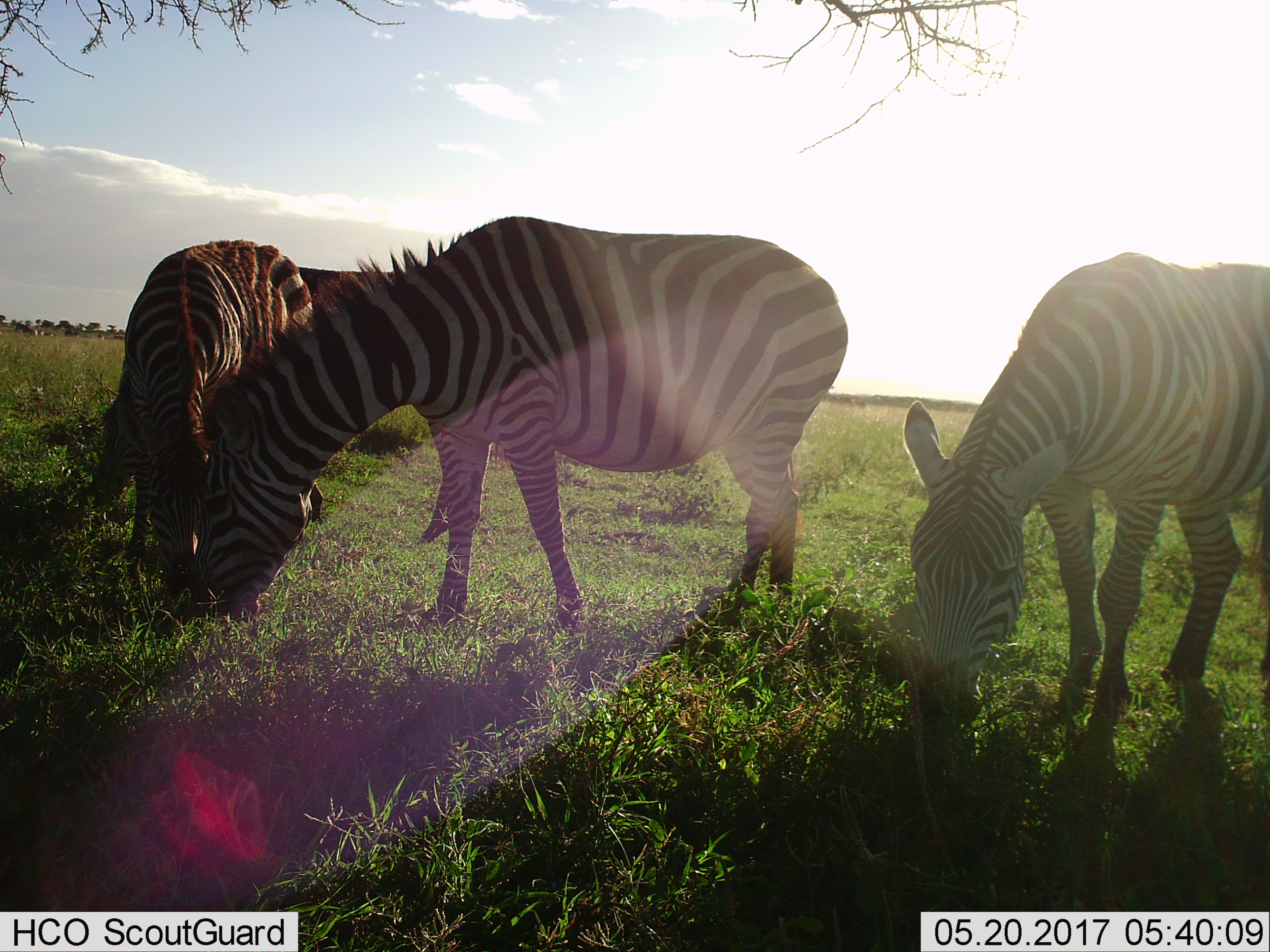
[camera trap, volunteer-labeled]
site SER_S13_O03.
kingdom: Animalia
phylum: Chordata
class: Mammalia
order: Perissodactyla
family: Equidae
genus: Equus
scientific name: Equus quagga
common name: plains zebra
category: zebraplains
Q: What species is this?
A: Zebraplains (plains zebra) (Equus quagga).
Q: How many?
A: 3.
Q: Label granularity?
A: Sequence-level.